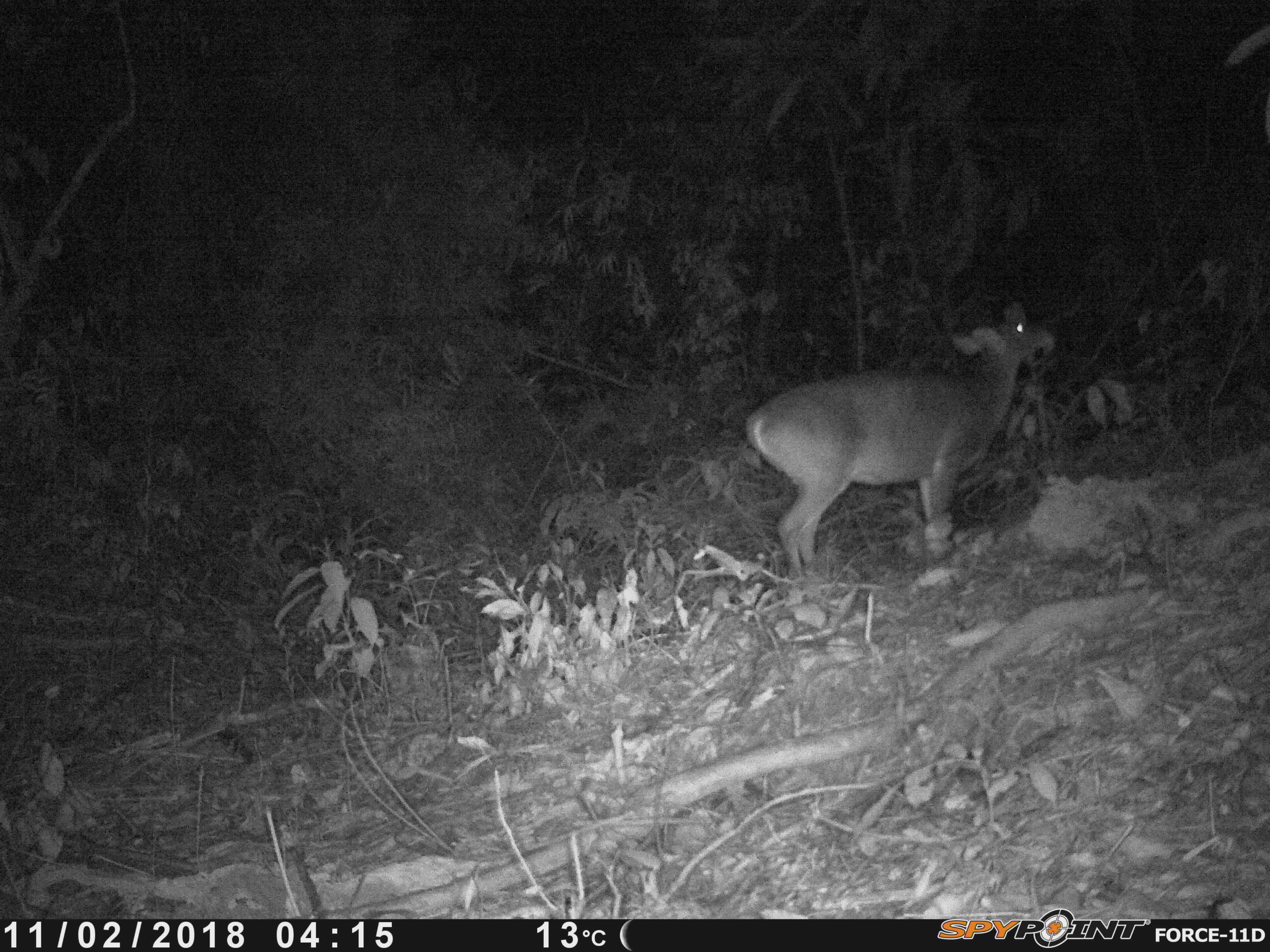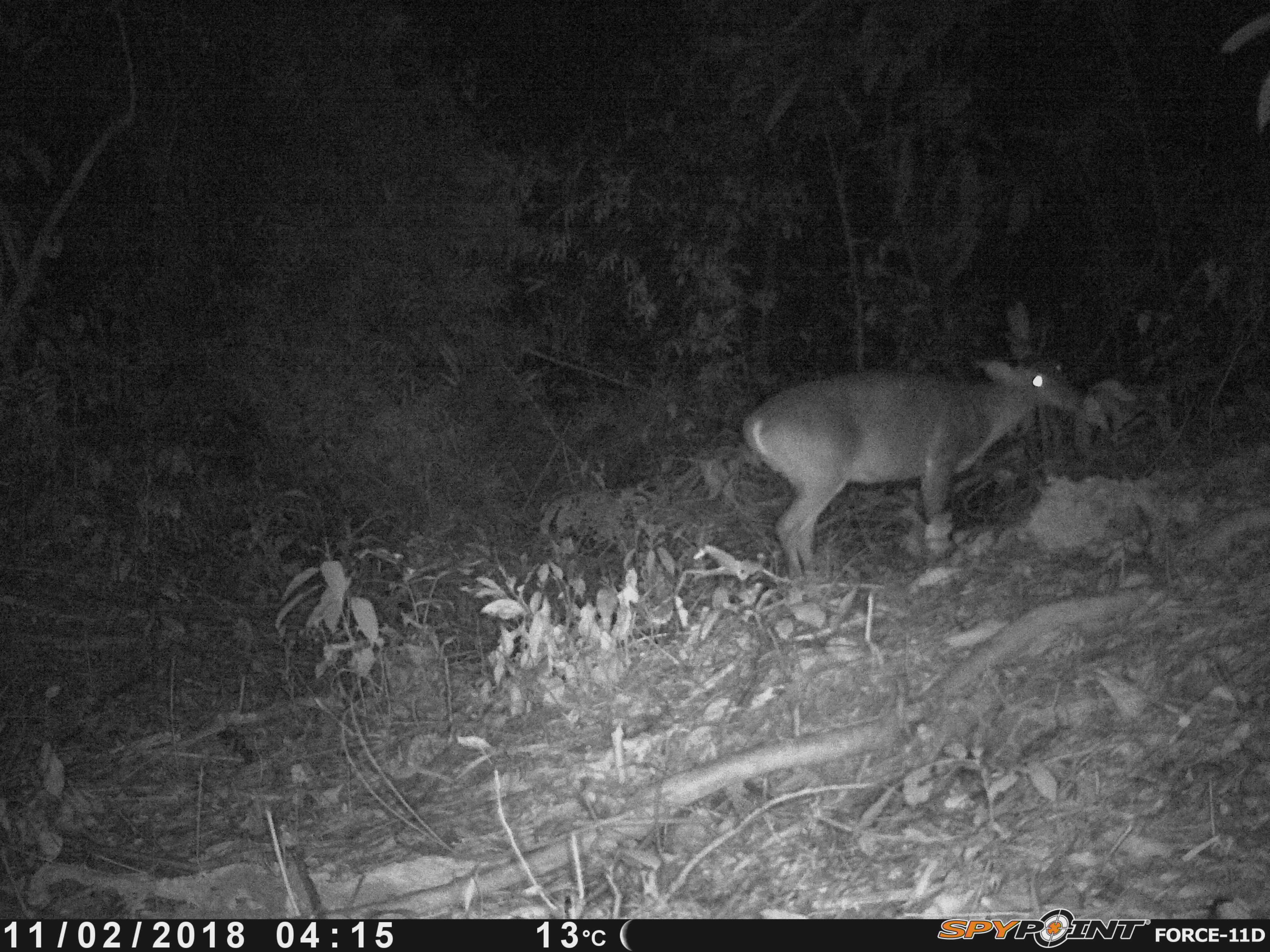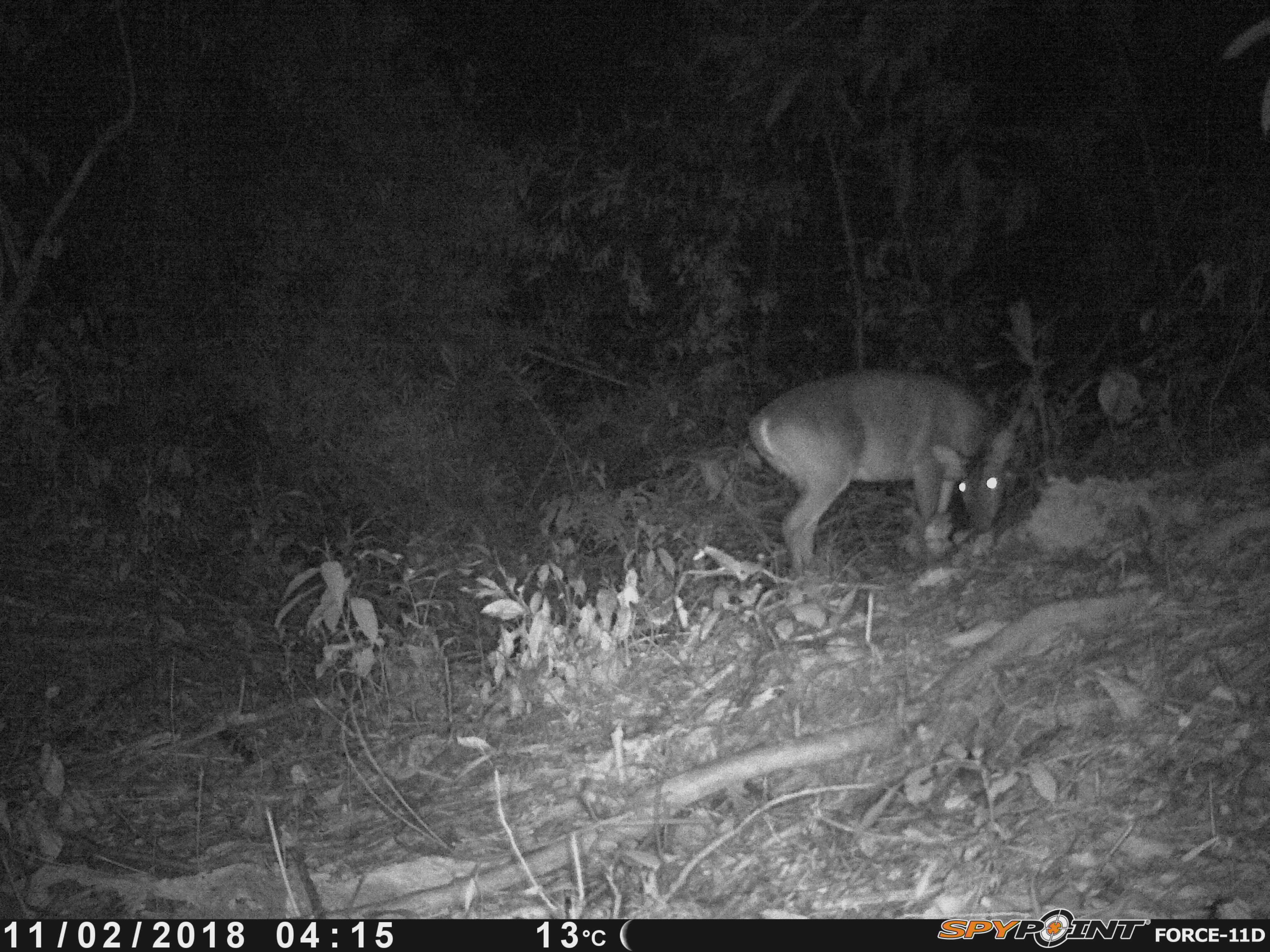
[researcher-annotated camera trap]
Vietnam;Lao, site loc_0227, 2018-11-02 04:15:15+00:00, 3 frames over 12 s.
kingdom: Animalia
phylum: Chordata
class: Mammalia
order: Artiodactyla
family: Cervidae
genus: Muntiacus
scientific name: Muntiacus vuquangensis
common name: large-antlered muntjac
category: large antlered muntjac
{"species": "large antlered muntjac (large-antlered muntjac) (Muntiacus vuquangensis)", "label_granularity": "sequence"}